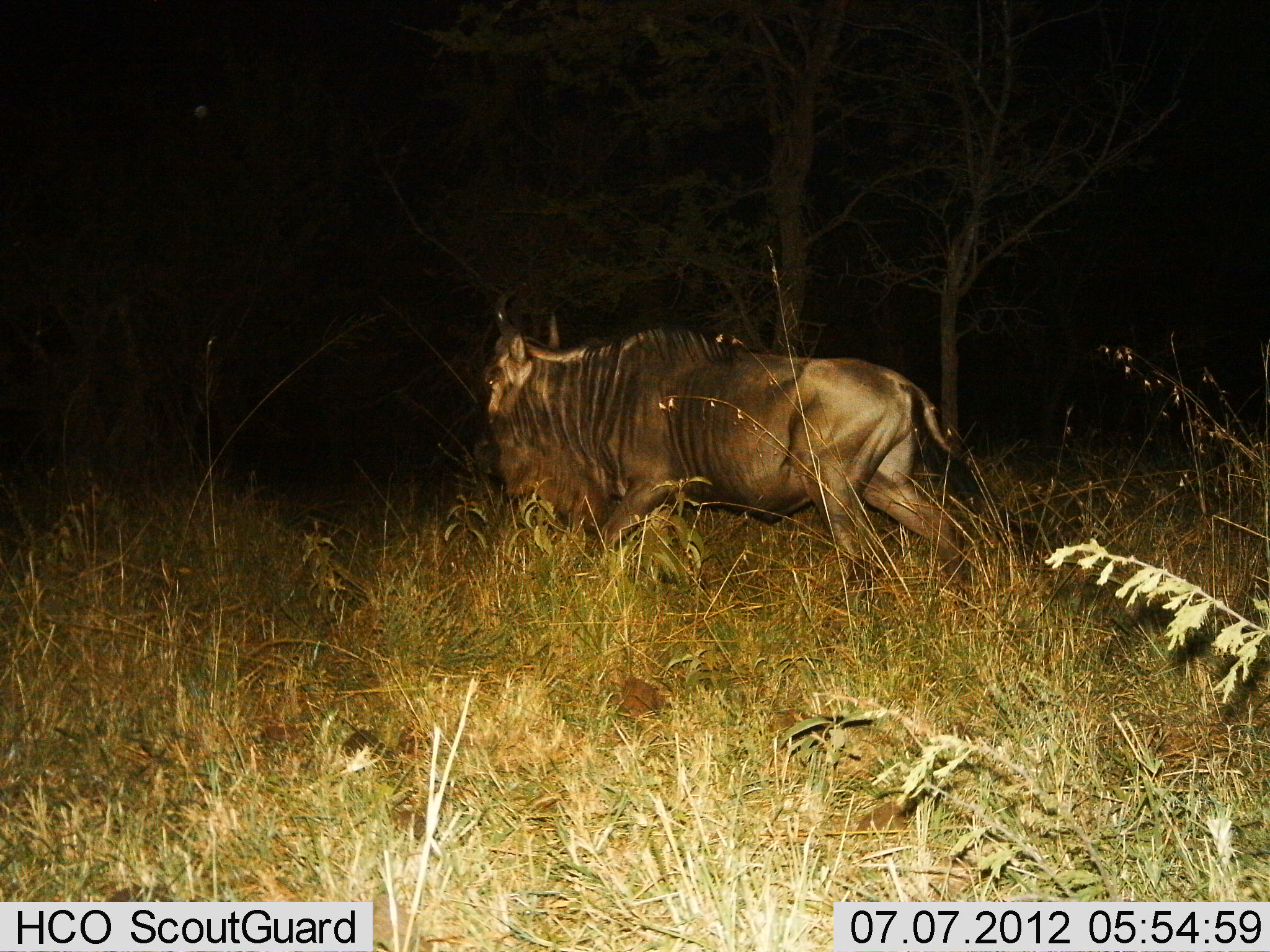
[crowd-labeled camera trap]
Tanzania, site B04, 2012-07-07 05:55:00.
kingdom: Animalia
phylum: Chordata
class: Mammalia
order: Artiodactyla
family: Bovidae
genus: Connochaetes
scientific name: Connochaetes taurinus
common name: blue wildebeest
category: wildebeest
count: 1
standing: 0%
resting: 0%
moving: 100%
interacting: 0%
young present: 0%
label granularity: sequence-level